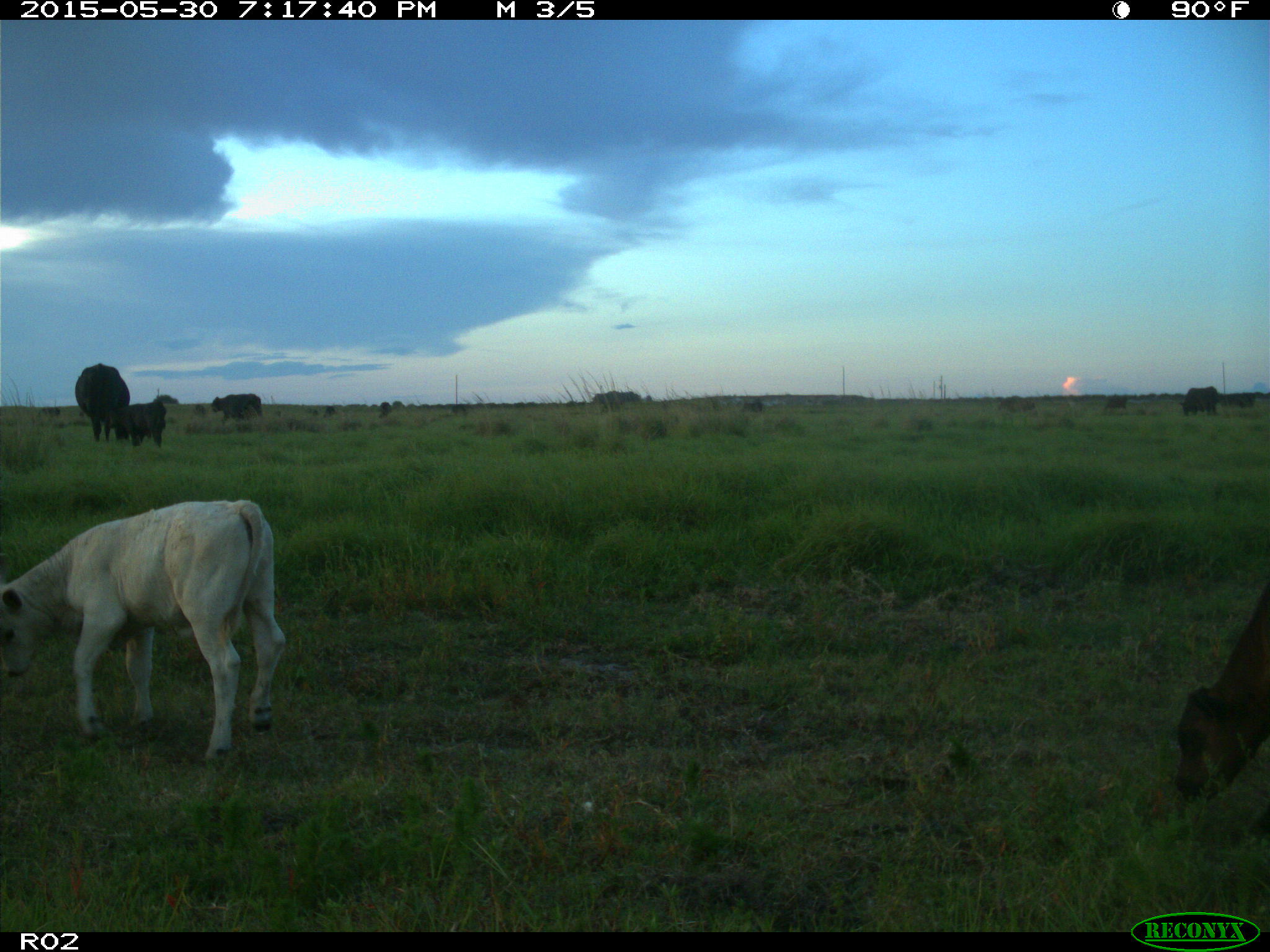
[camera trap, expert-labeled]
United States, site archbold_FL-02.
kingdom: Animalia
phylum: Chordata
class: Mammalia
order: Artiodactyla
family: Bovidae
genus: Bos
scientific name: Bos taurus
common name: domestic cow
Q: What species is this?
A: Bos taurus (domestic cow).